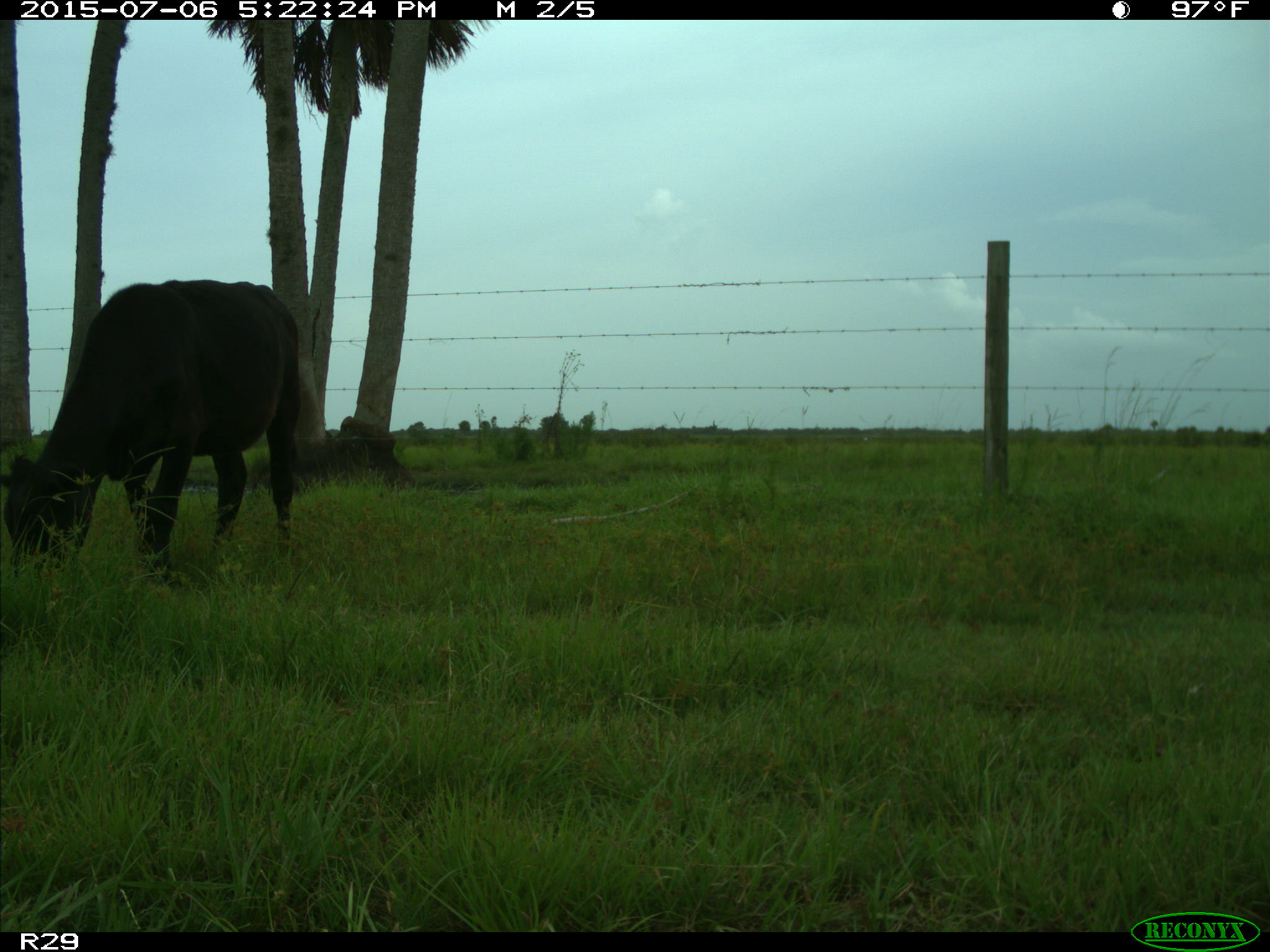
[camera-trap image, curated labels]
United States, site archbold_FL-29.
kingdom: Animalia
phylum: Chordata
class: Mammalia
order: Artiodactyla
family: Bovidae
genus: Bos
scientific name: Bos taurus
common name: domestic cow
Bos taurus (domestic cow).